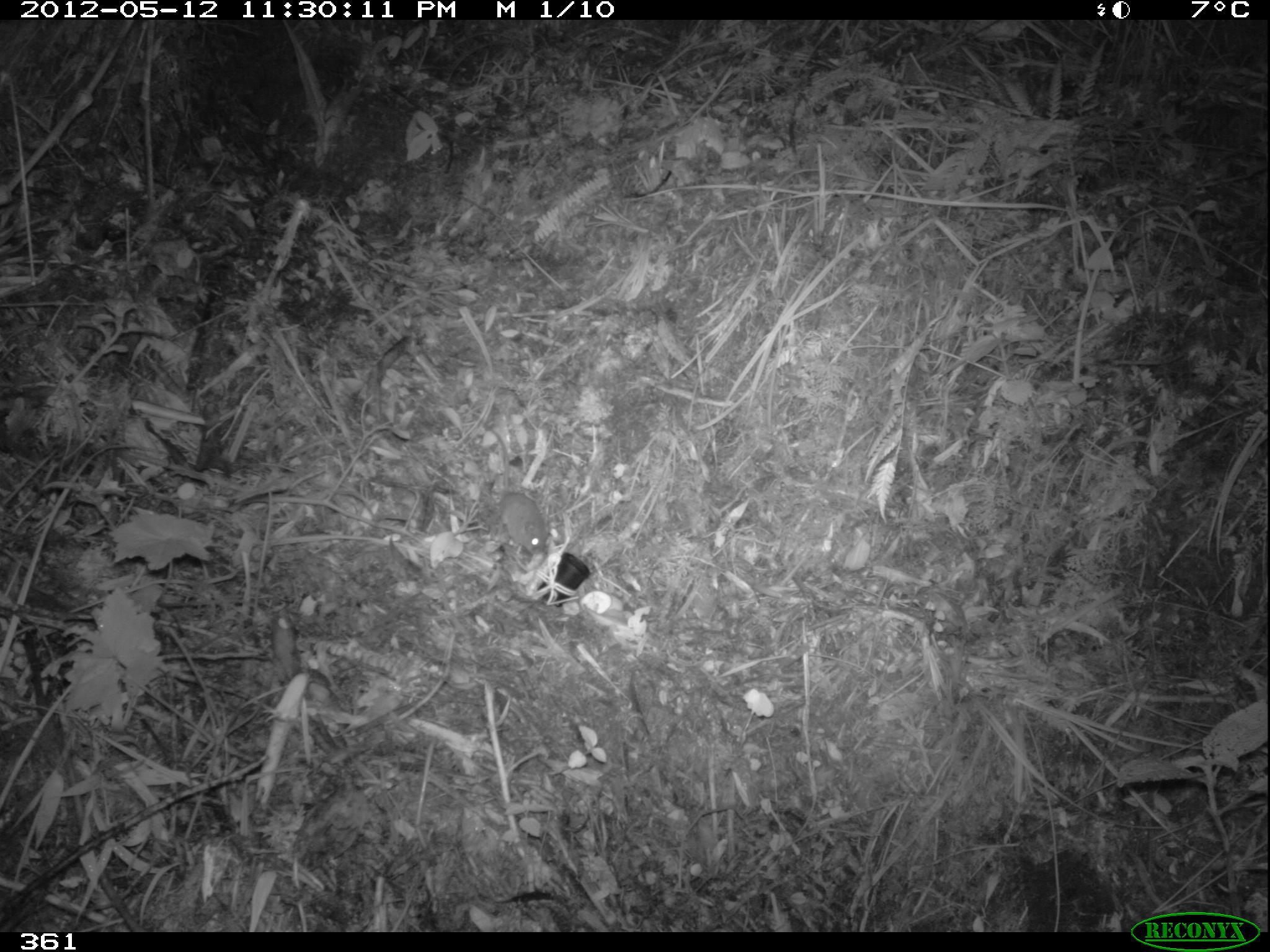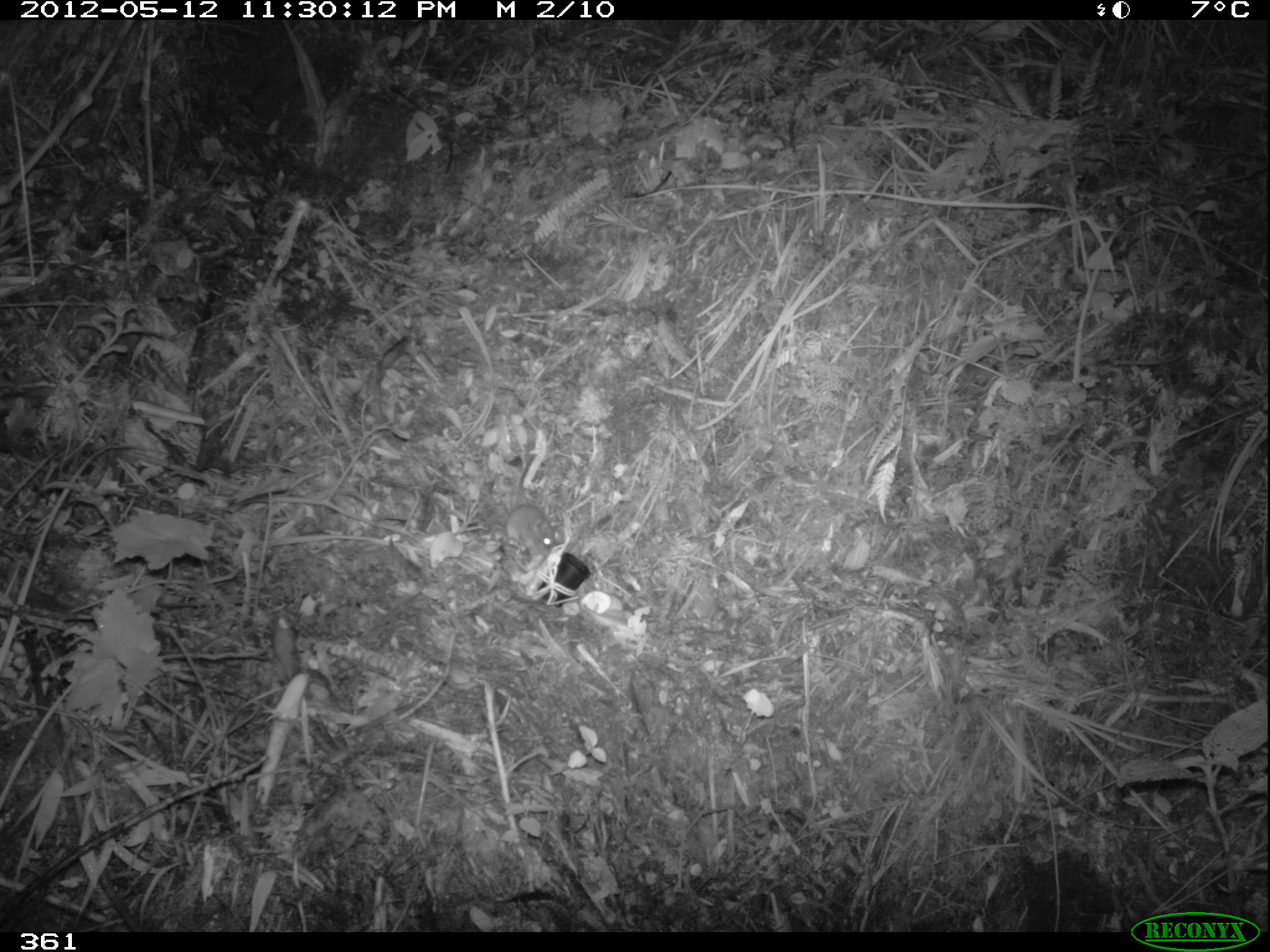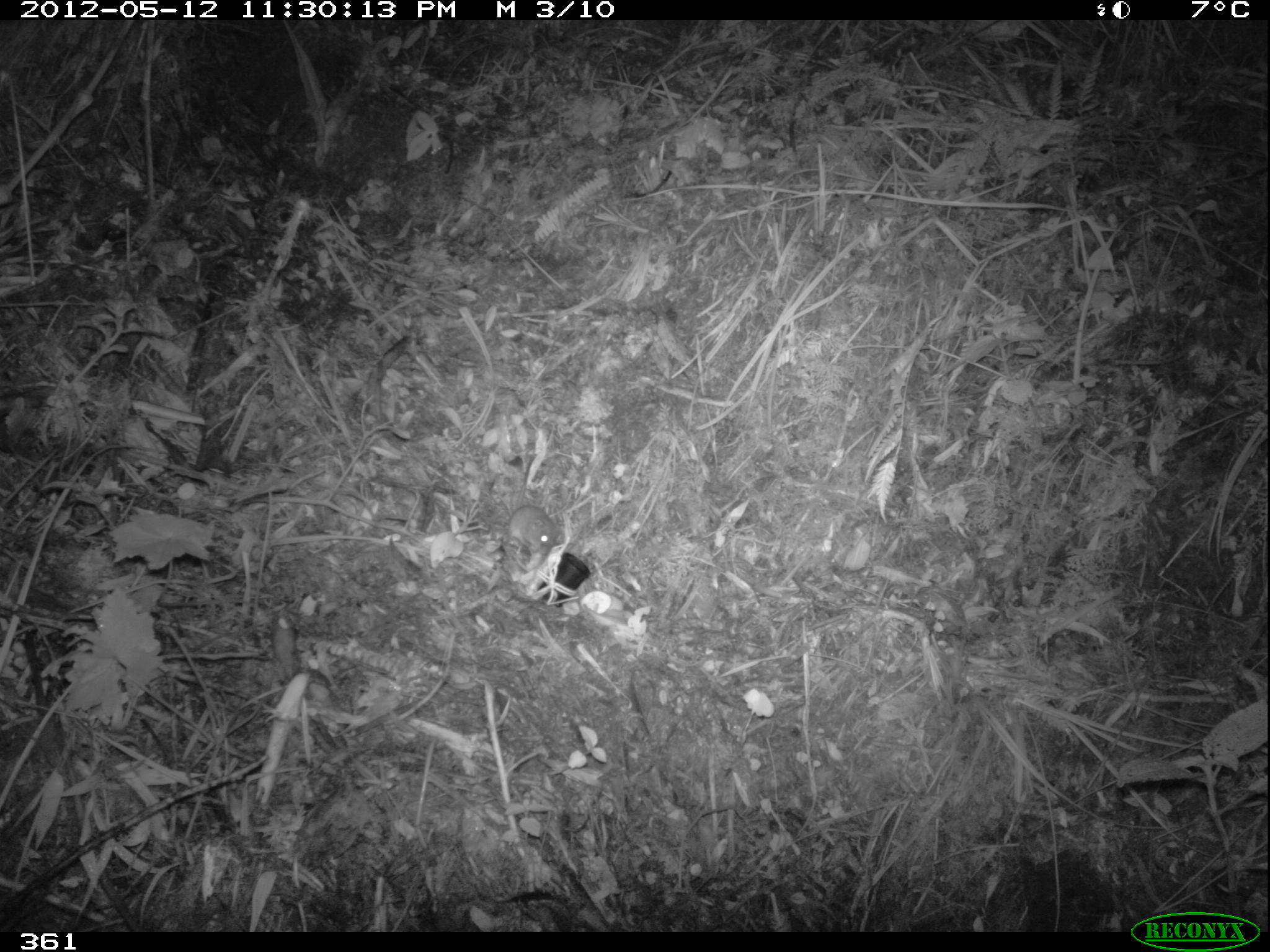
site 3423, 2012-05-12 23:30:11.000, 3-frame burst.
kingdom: Animalia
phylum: Chordata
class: Mammalia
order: Rodentia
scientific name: Rodentia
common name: rodents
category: unknown rodent